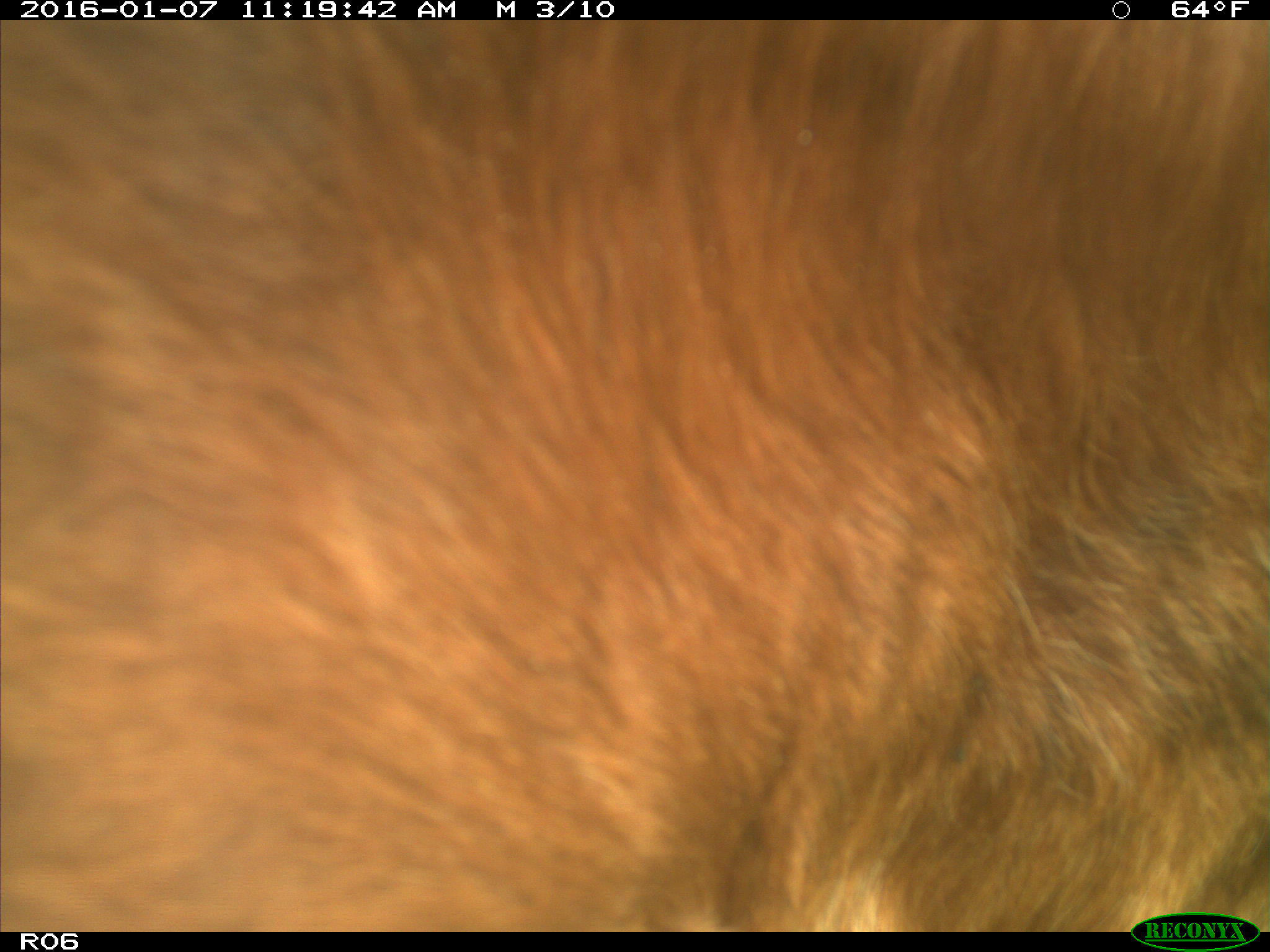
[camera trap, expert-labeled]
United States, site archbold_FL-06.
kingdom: Animalia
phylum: Chordata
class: Mammalia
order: Artiodactyla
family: Bovidae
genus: Bos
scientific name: Bos taurus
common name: domestic cow